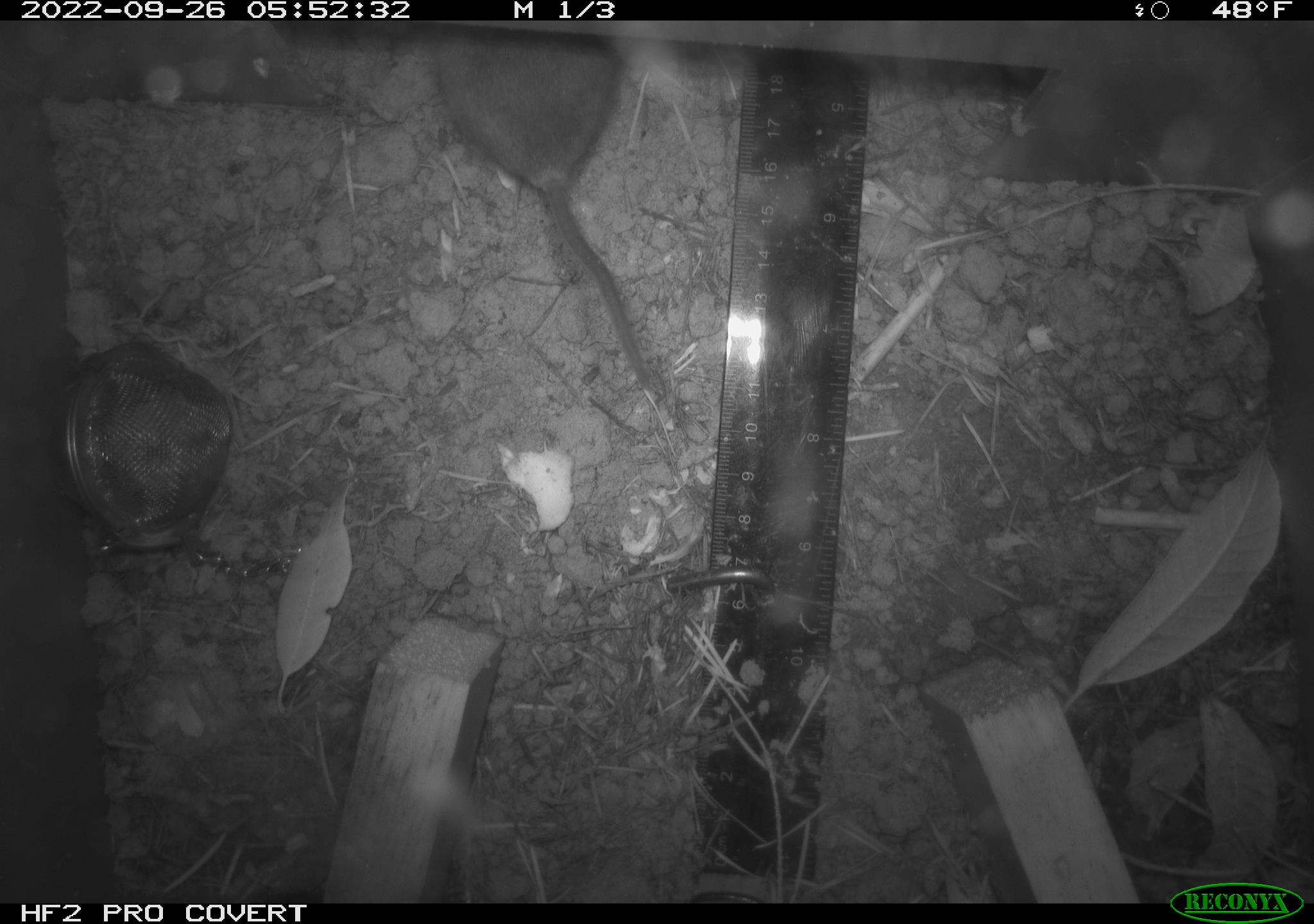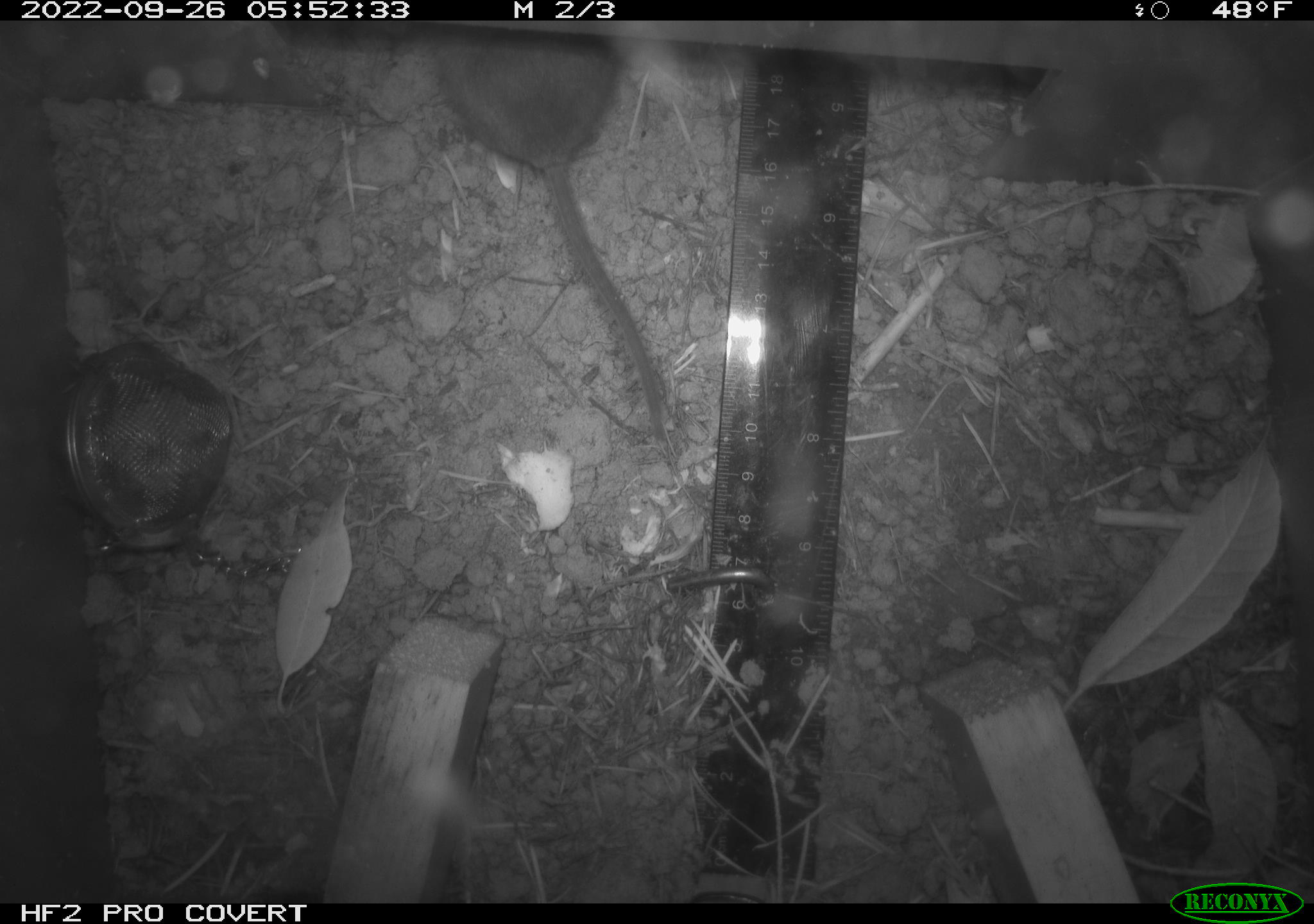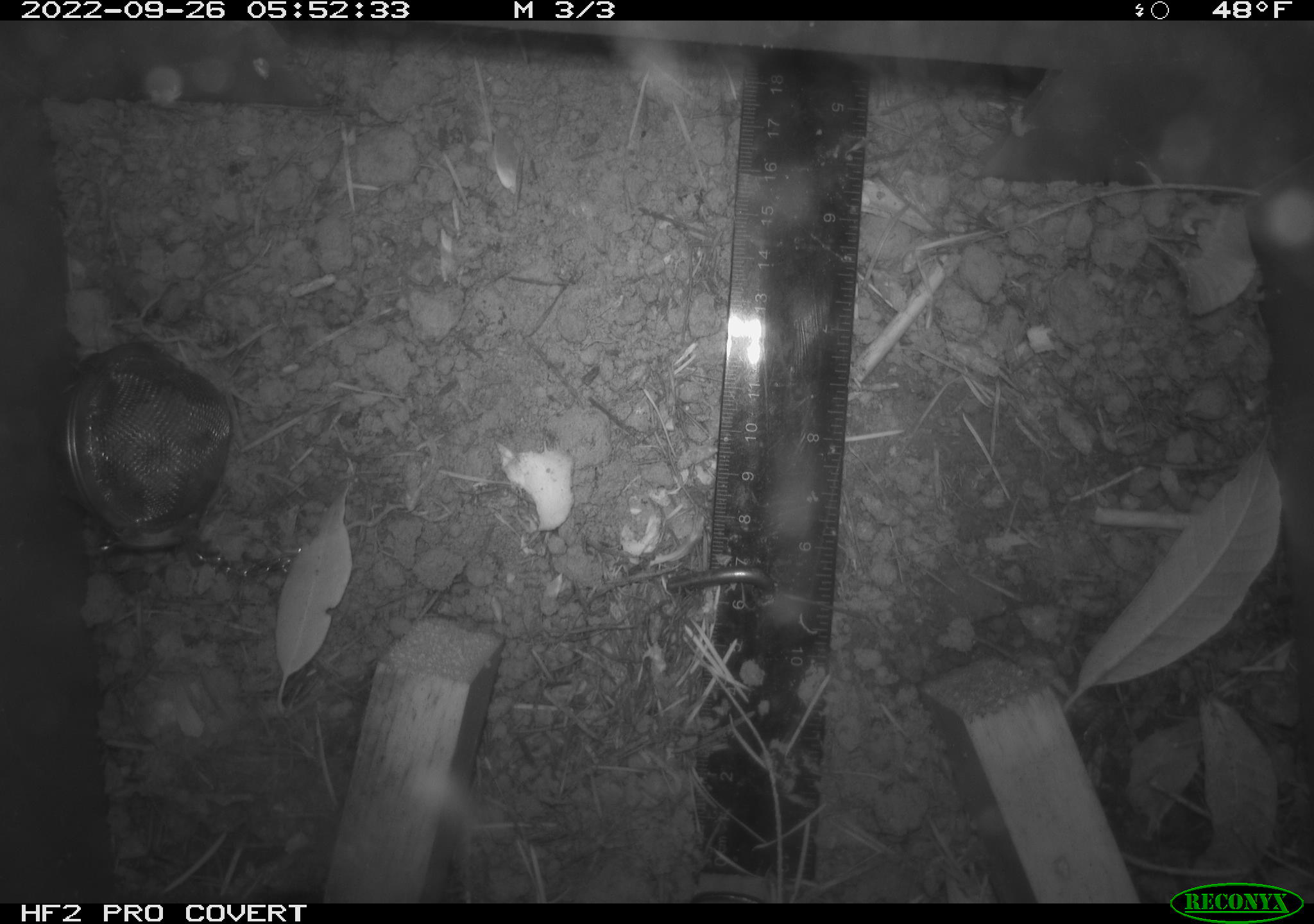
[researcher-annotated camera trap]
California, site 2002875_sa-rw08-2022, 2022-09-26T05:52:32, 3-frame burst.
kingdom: Animalia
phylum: Chordata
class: Mammalia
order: Rodentia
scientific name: Rodentia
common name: mouse species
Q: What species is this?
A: Mouse species (Rodentia).